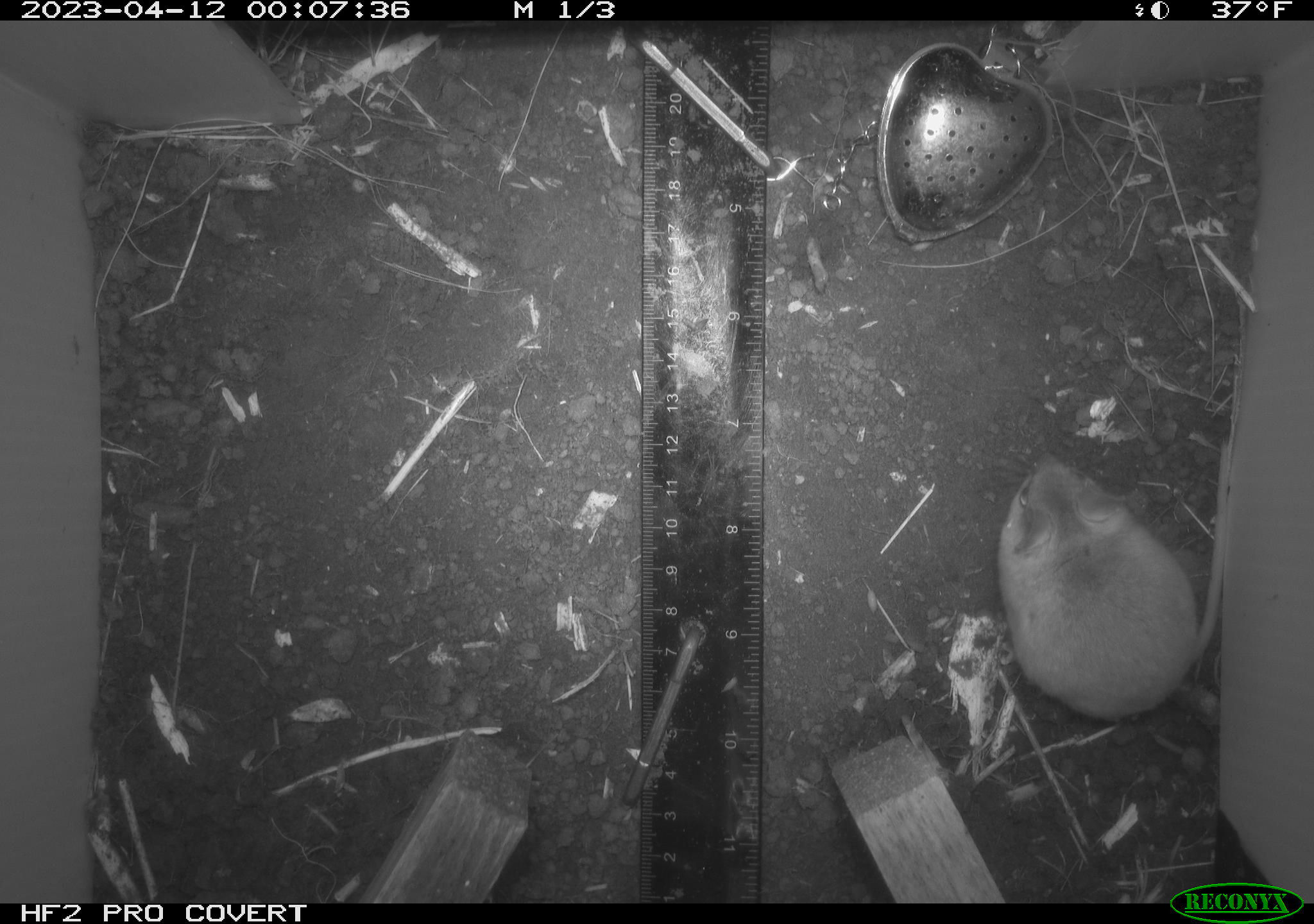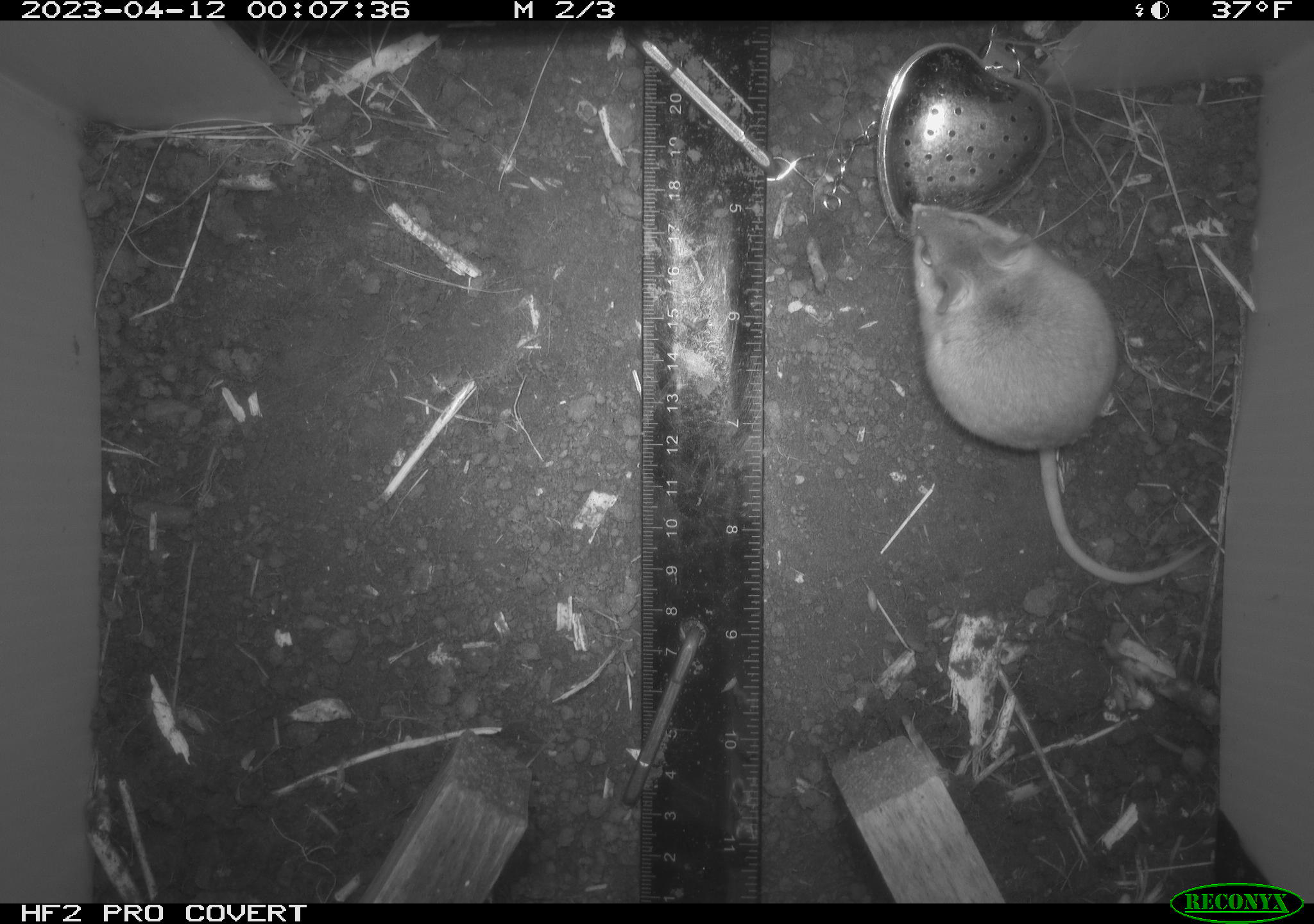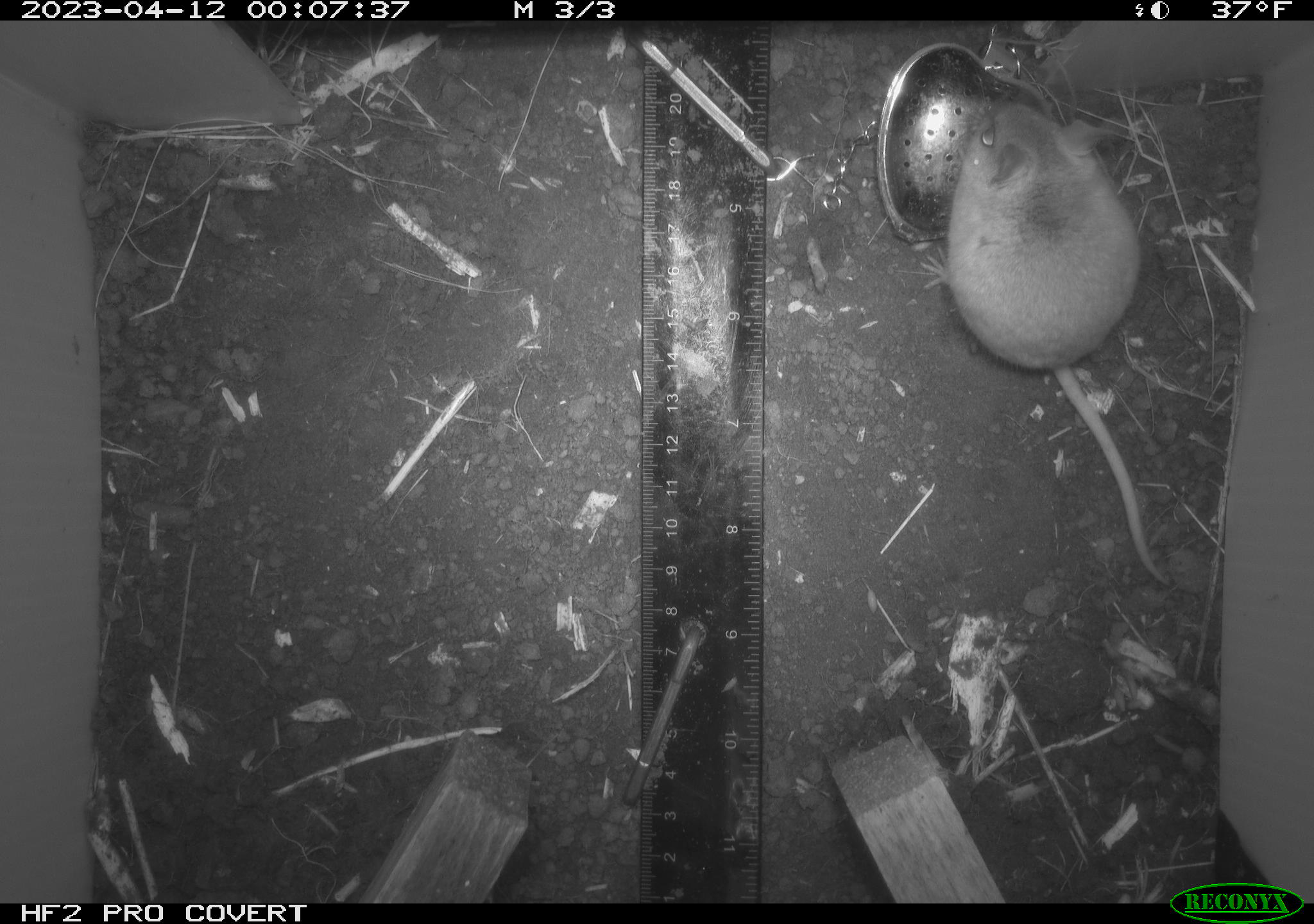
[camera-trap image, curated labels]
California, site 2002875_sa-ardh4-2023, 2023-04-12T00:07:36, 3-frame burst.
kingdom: Animalia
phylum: Chordata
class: Mammalia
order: Rodentia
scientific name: Rodentia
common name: mouse species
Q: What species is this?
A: Mouse species (Rodentia).